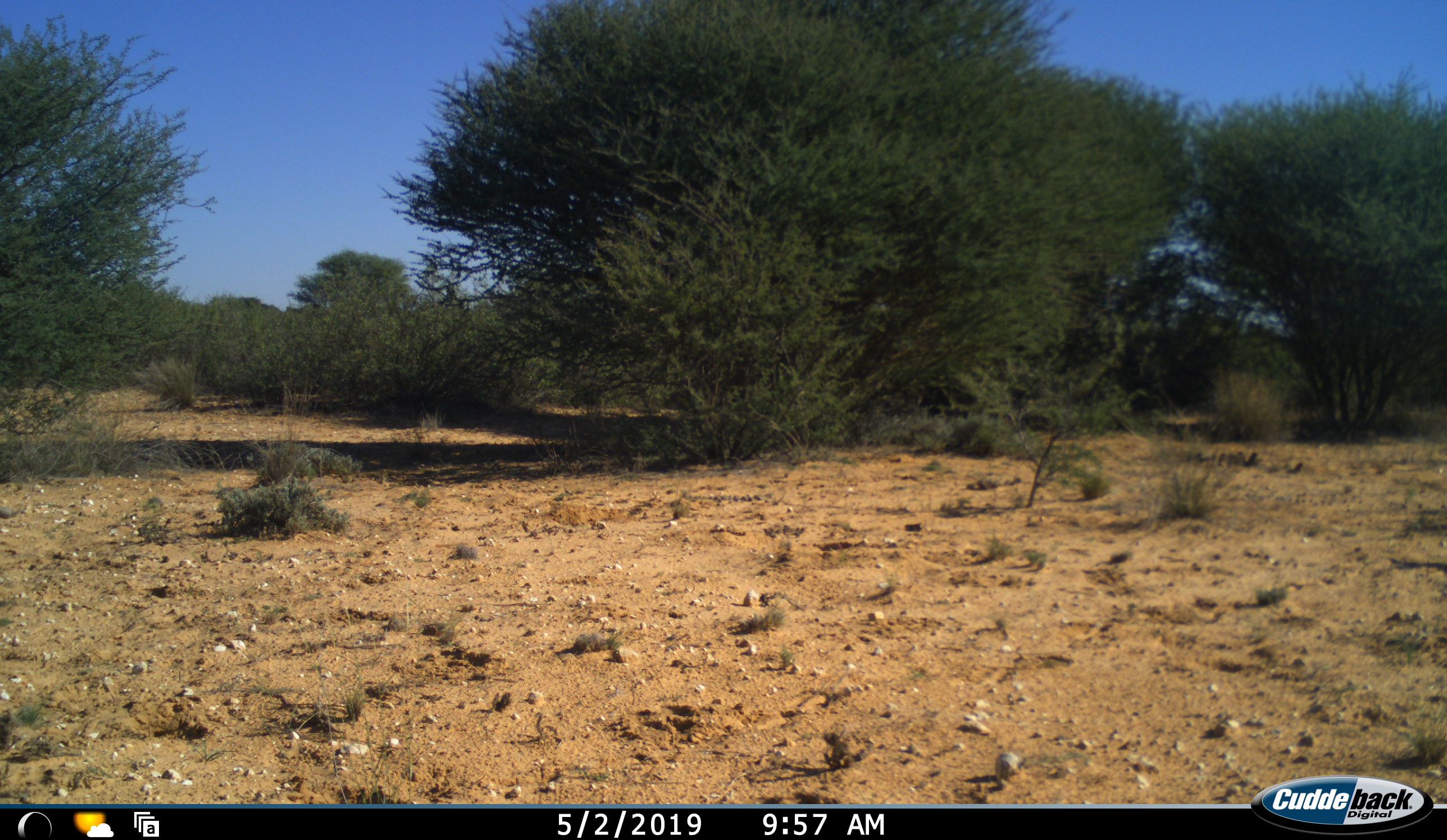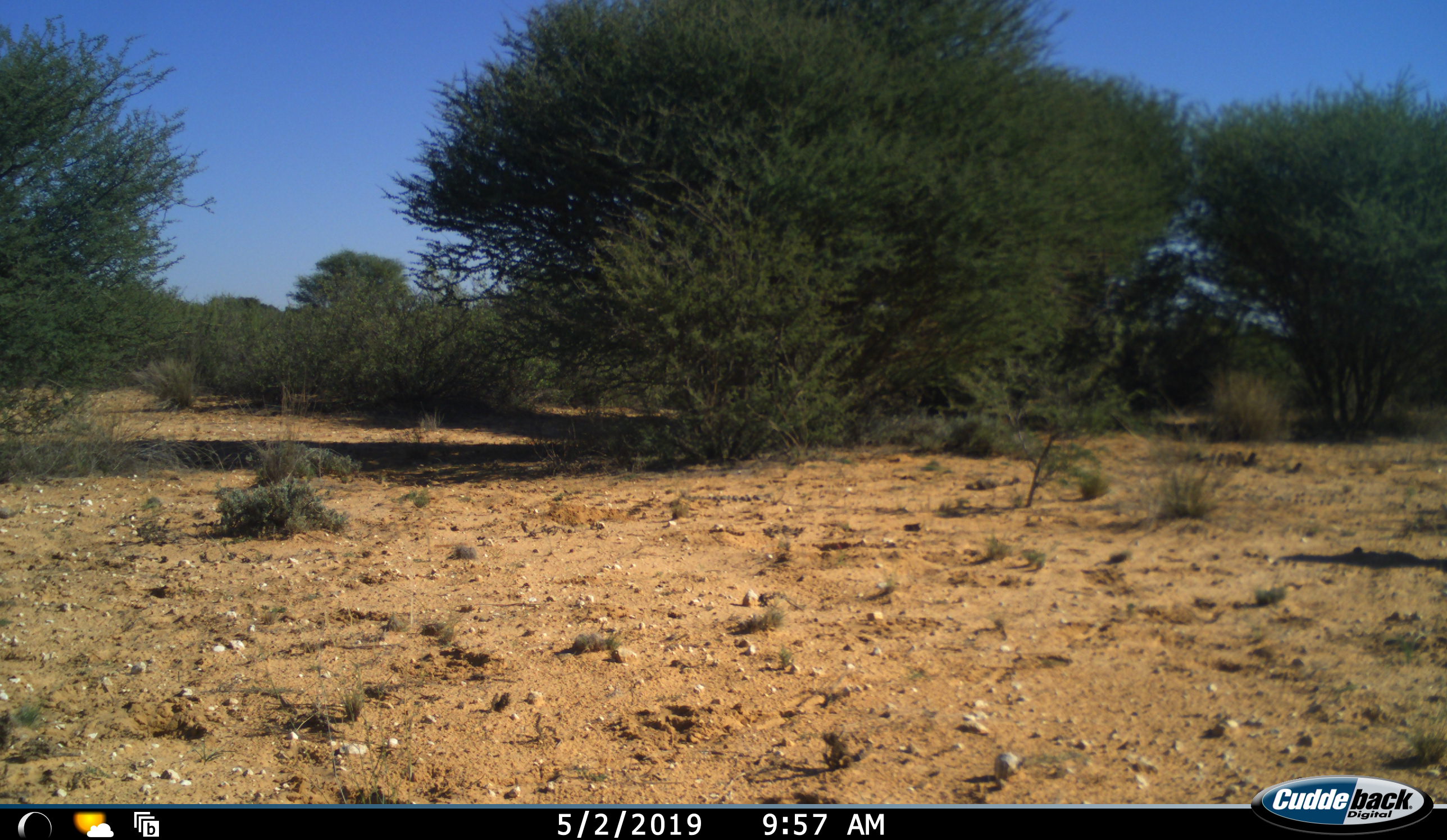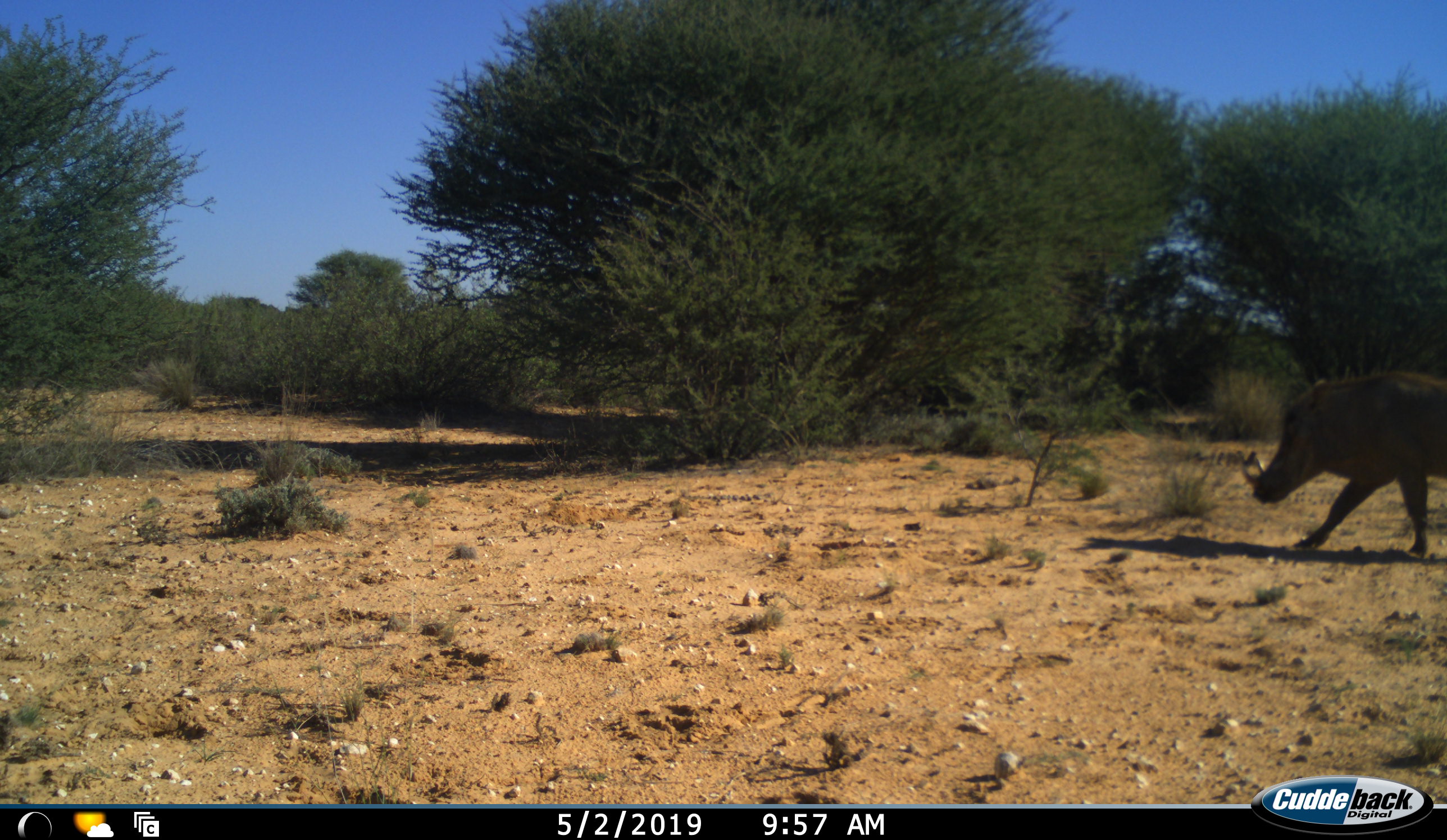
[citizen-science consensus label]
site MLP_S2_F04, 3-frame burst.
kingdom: Animalia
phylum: Chordata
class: Mammalia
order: Artiodactyla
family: Suidae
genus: Phacochoerus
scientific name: Phacochoerus africanus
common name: warthog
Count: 1.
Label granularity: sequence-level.